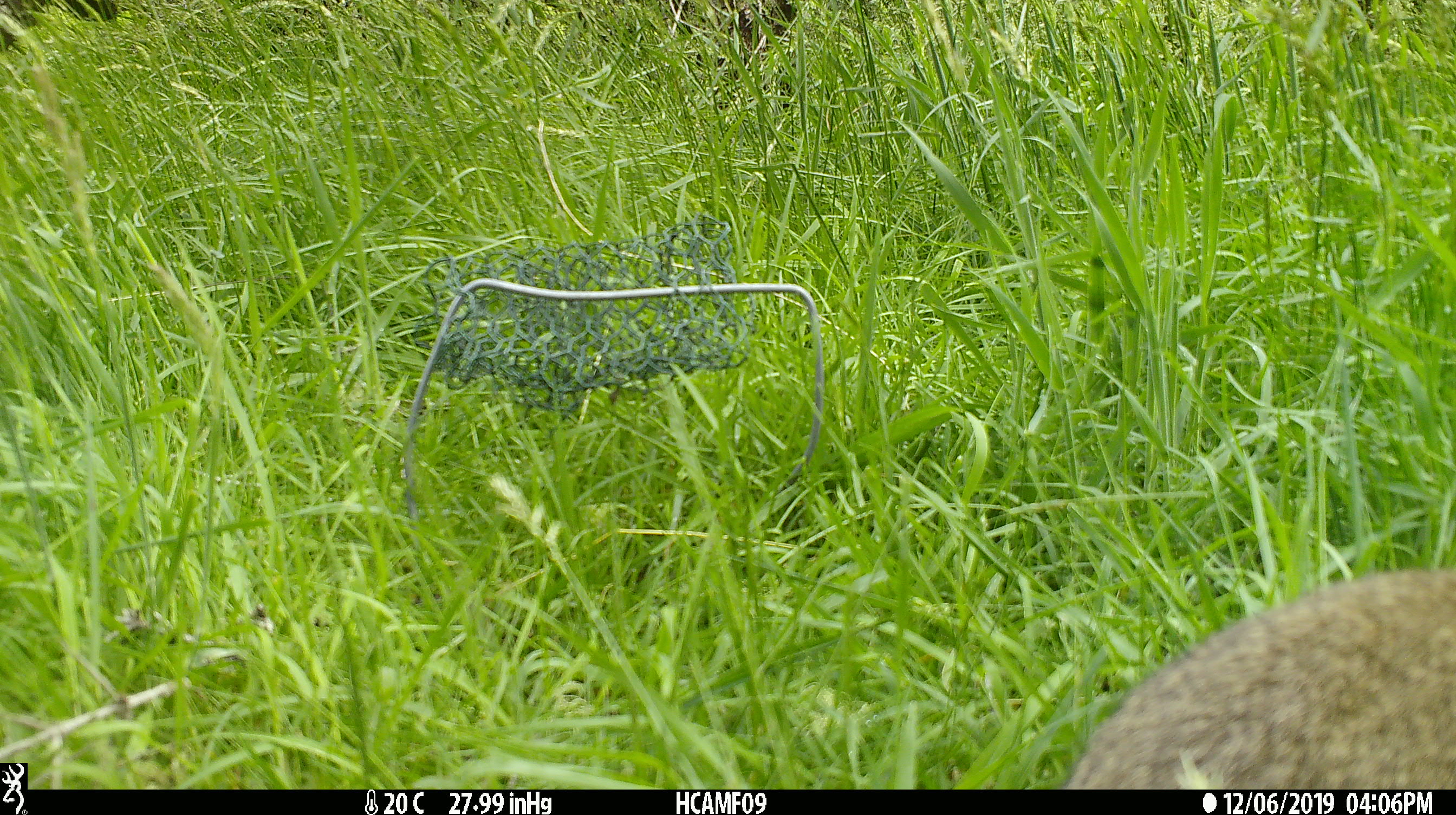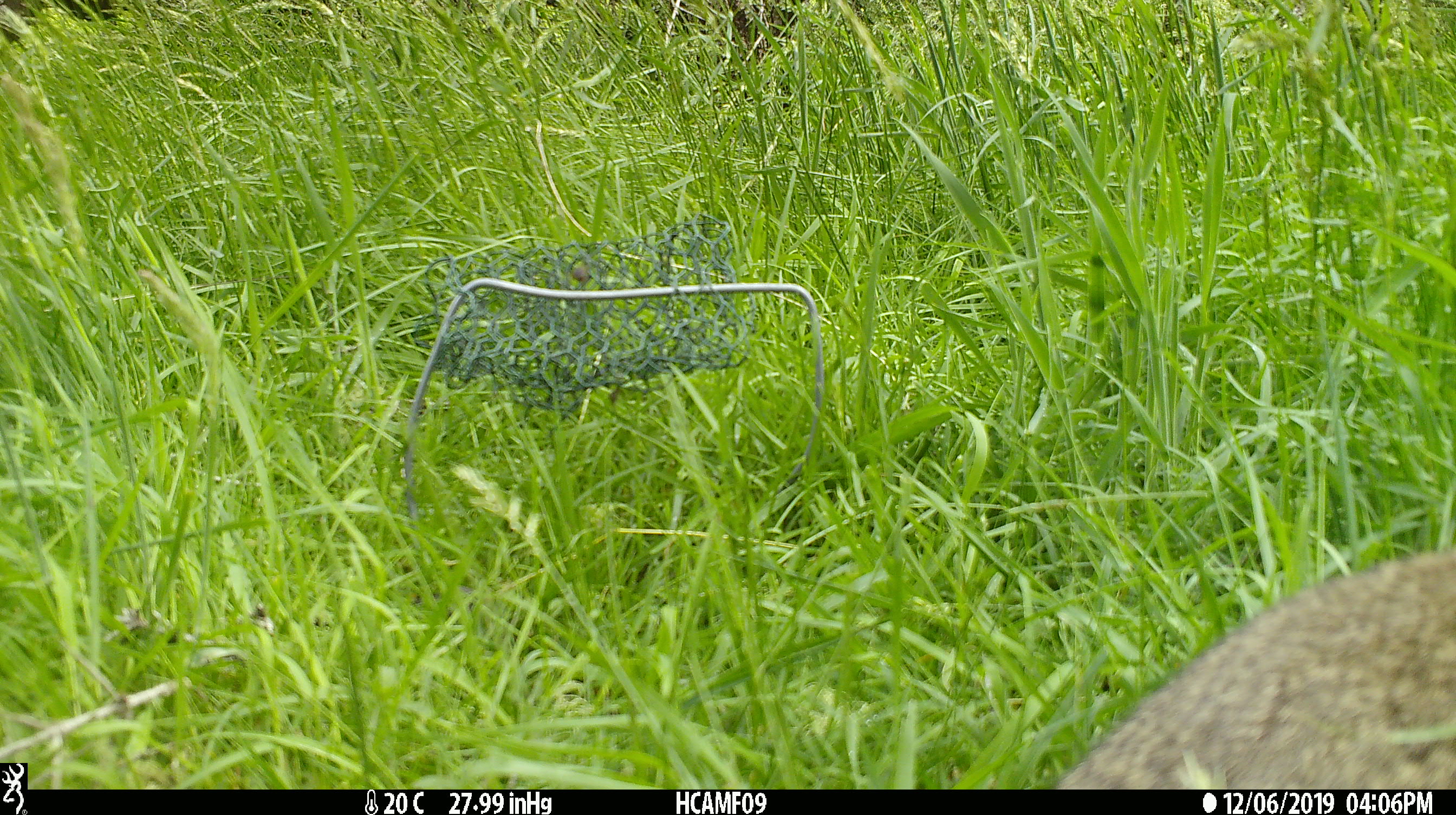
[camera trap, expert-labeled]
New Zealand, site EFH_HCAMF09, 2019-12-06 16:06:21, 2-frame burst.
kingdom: Animalia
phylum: Chordata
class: Mammalia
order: Lagomorpha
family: Leporidae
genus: Oryctolagus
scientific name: Oryctolagus cuniculus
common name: european rabbit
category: rabbit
Rabbit (european rabbit) (Oryctolagus cuniculus).